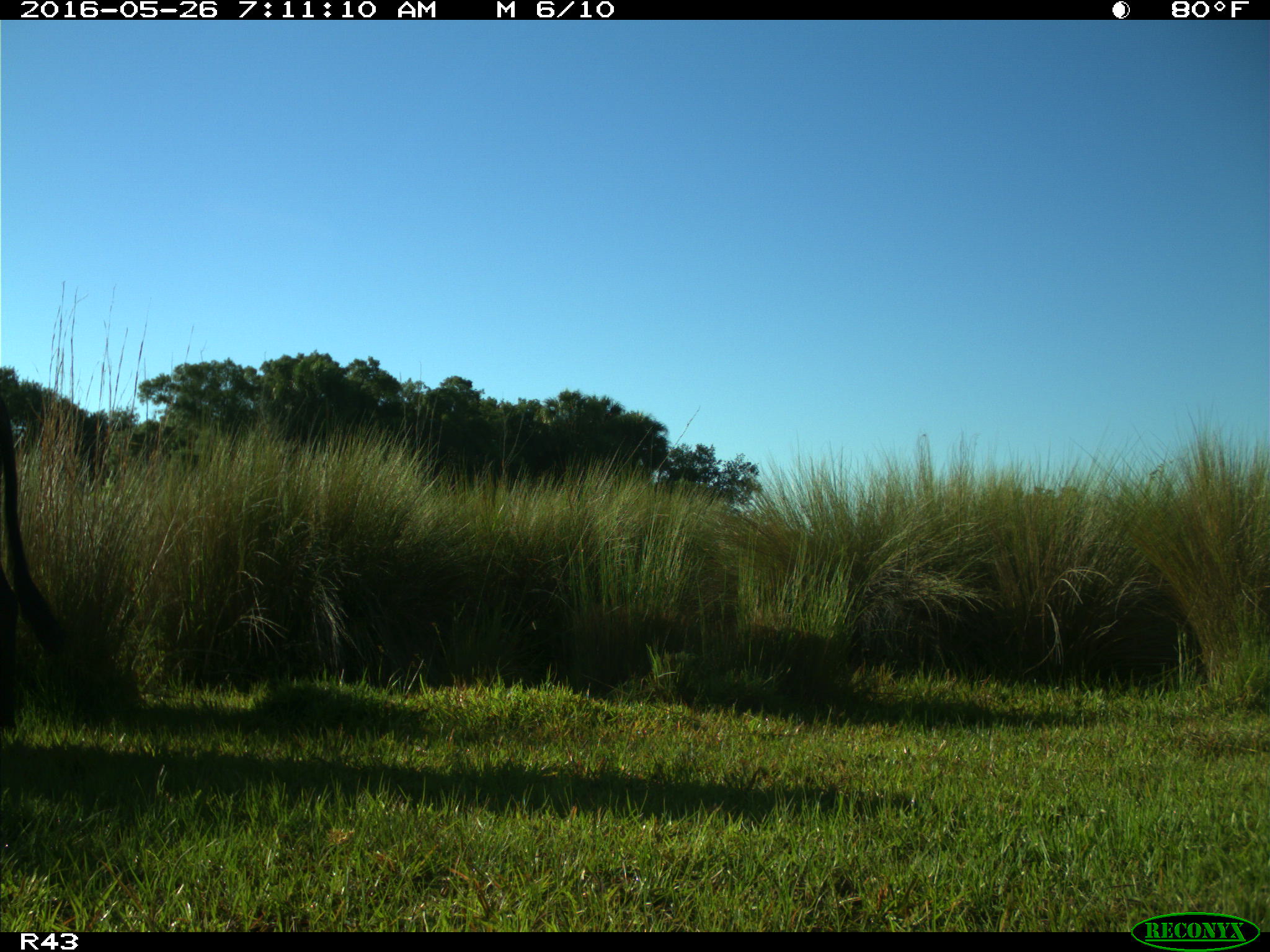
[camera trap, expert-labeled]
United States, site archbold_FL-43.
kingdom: Animalia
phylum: Chordata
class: Mammalia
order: Artiodactyla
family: Bovidae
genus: Bos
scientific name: Bos taurus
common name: domestic cow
Bos taurus (domestic cow).